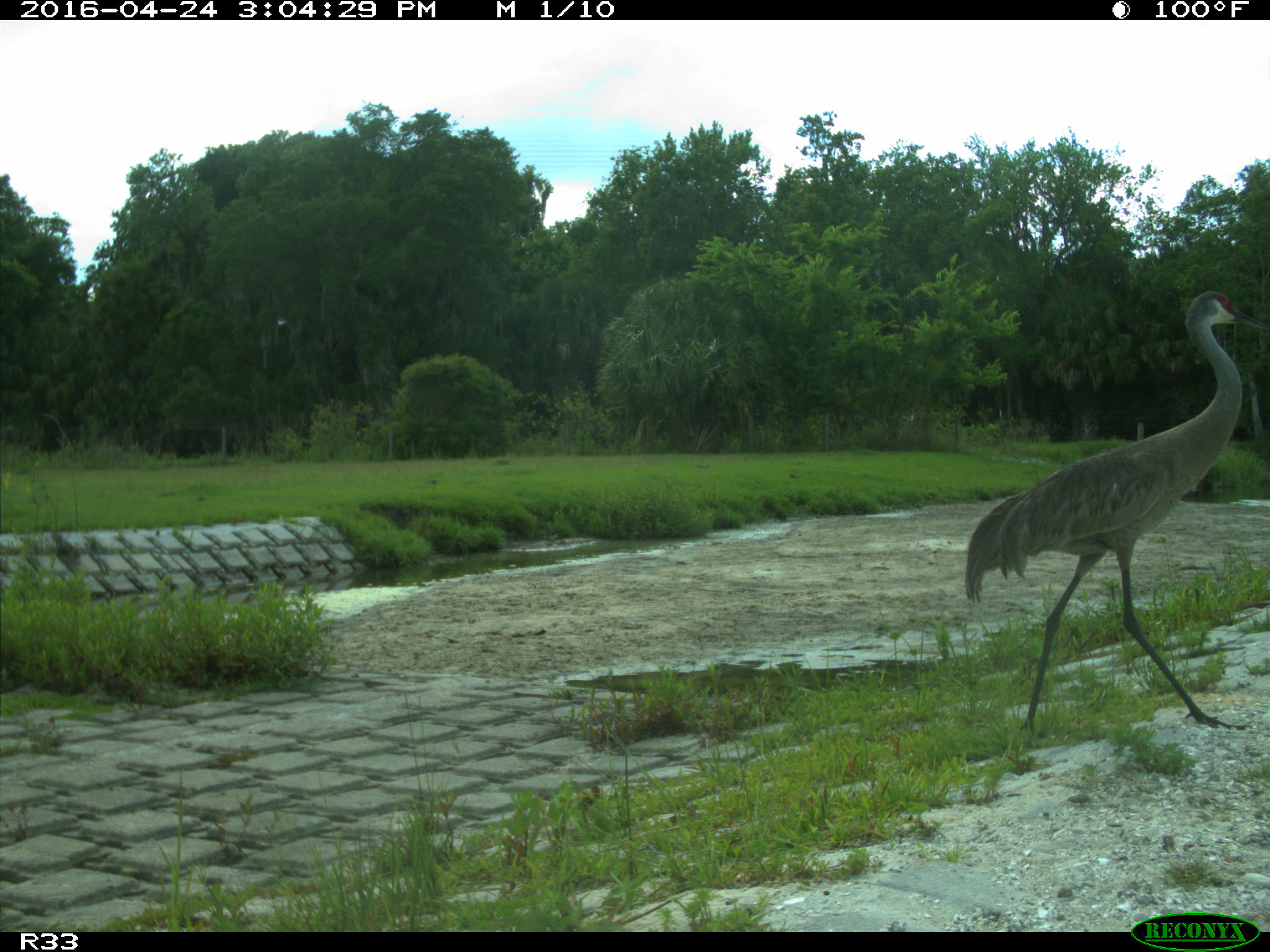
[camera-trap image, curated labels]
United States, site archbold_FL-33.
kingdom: Animalia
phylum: Chordata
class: Aves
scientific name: Aves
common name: birds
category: unidentified bird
Unidentified bird (birds) (Aves).